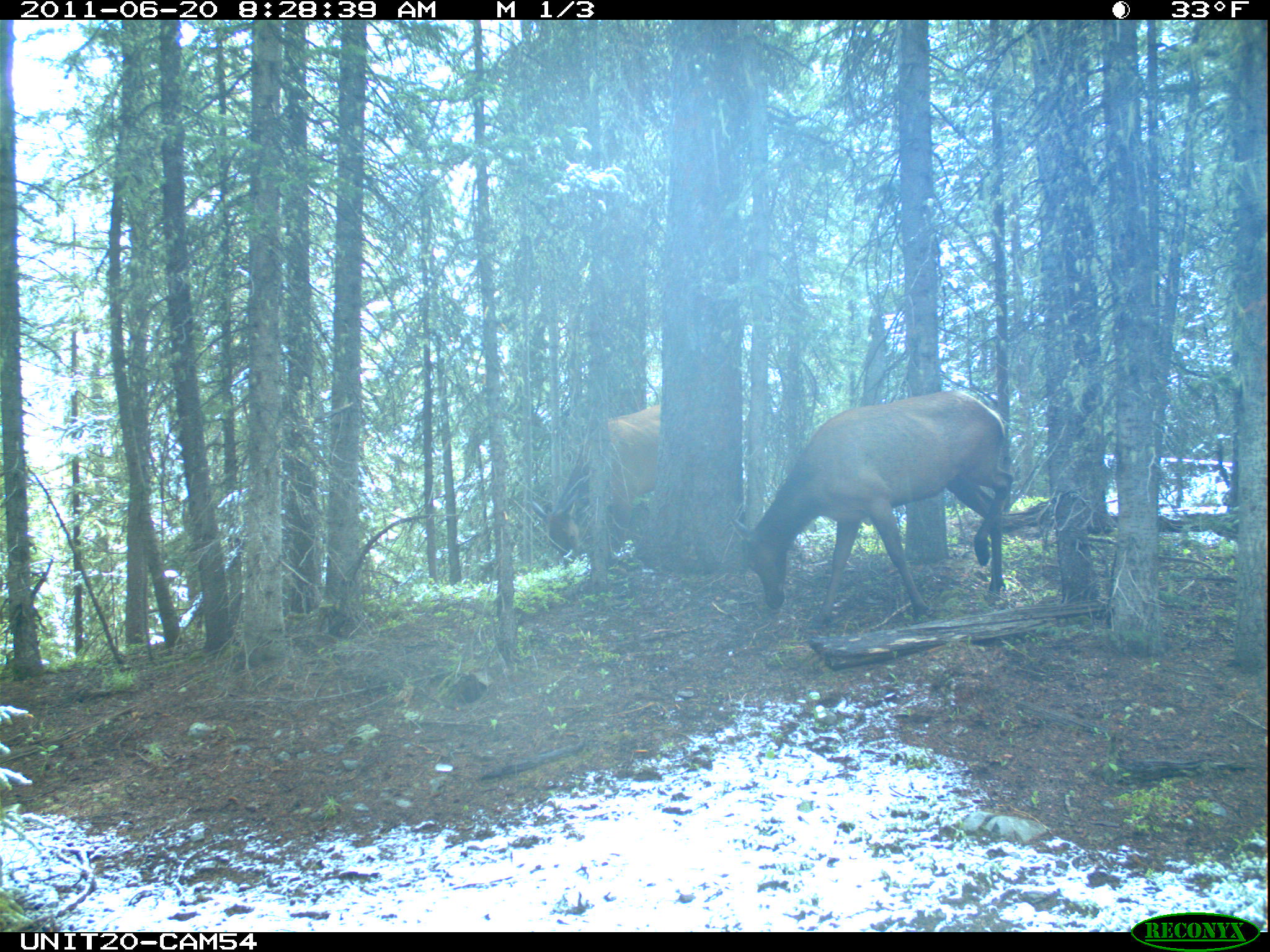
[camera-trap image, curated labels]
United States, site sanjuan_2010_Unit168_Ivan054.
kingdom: Animalia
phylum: Chordata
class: Mammalia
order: Artiodactyla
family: Cervidae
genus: Cervus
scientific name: Cervus elaphus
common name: red deer